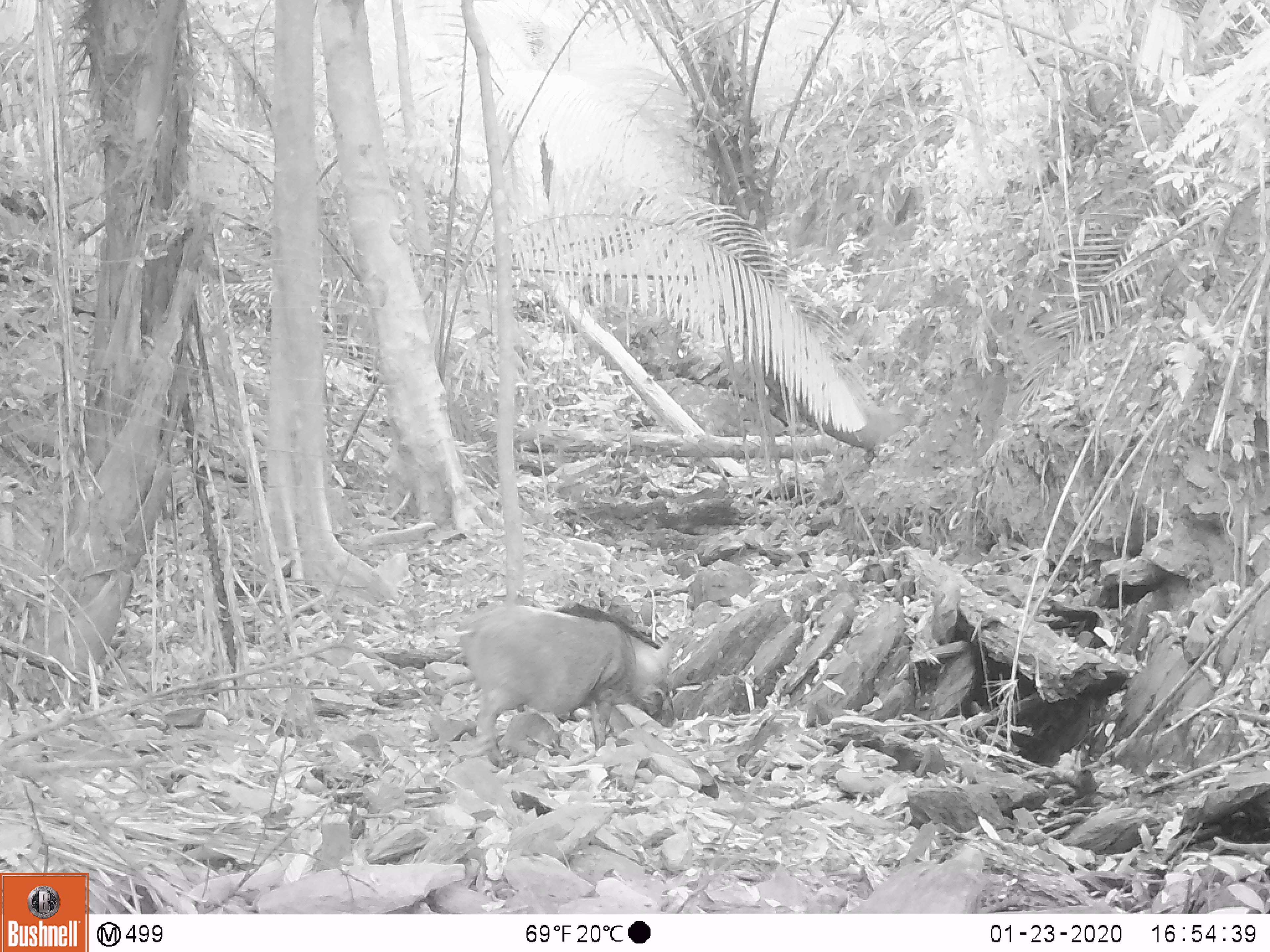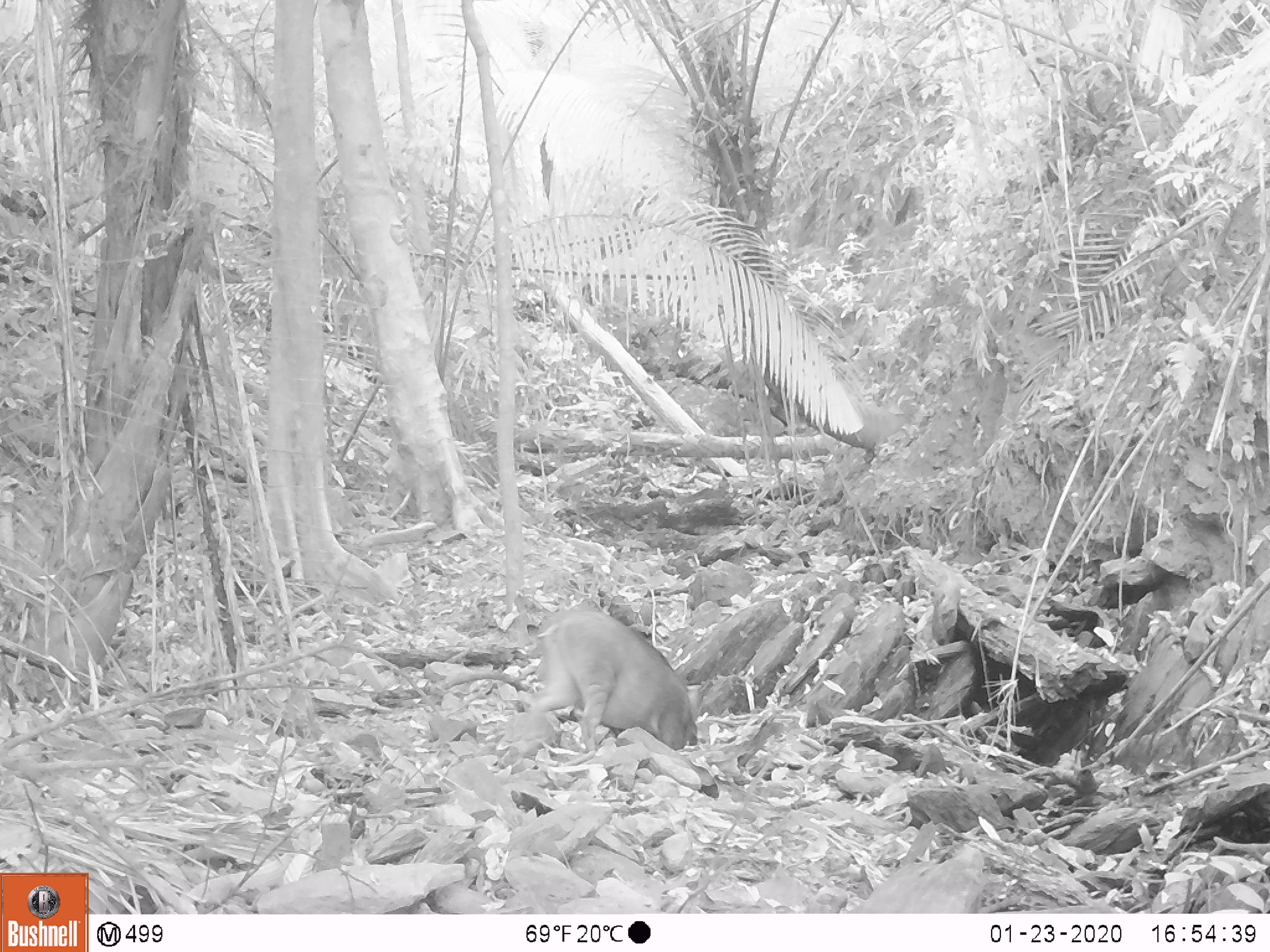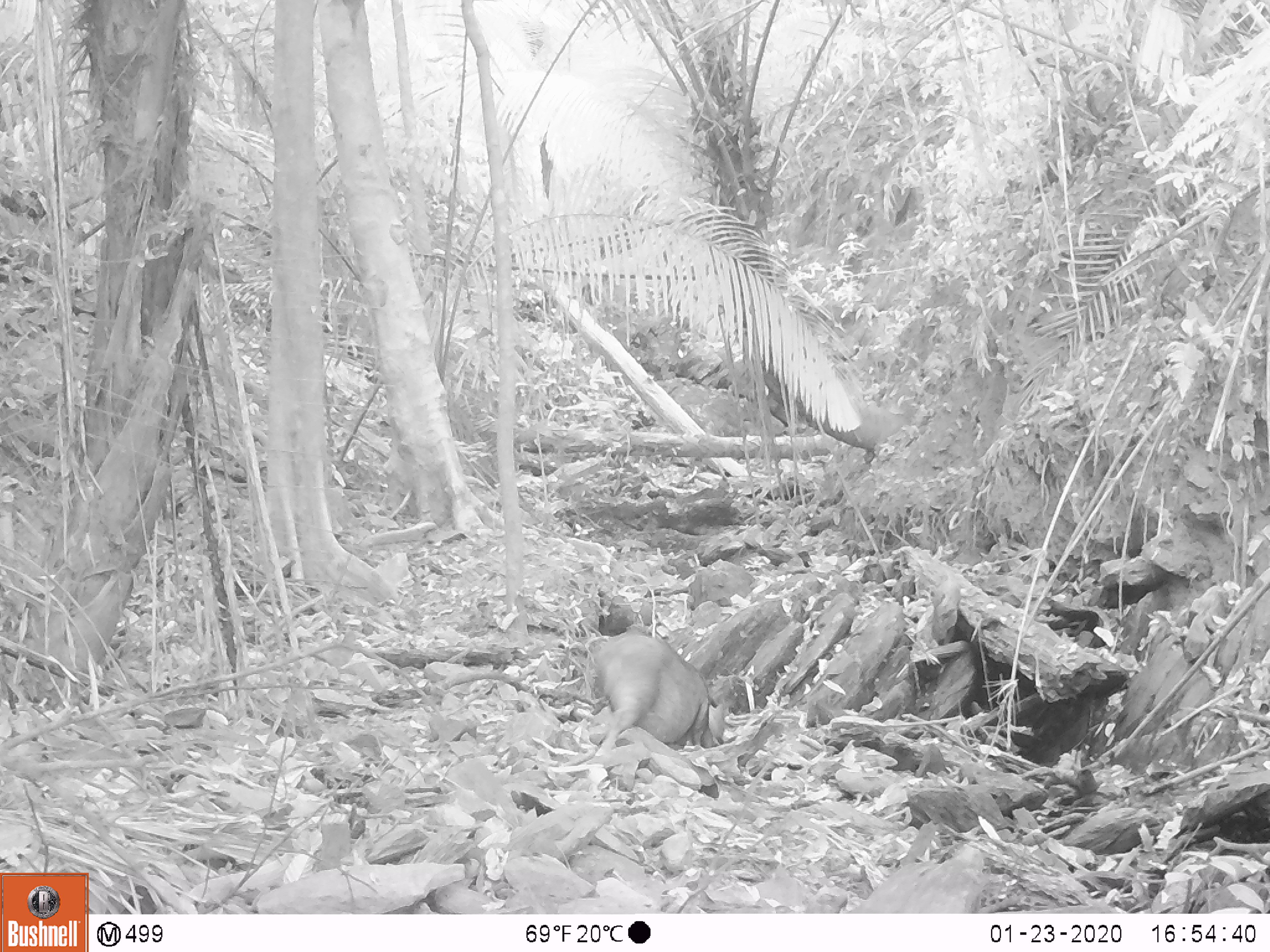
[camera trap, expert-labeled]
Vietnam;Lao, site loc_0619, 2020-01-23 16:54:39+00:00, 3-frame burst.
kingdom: Animalia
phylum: Chordata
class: Mammalia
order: Artiodactyla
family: Suidae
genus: Sus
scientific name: Sus scrofa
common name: eurasian wild pig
Eurasian wild pig (Sus scrofa). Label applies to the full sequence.